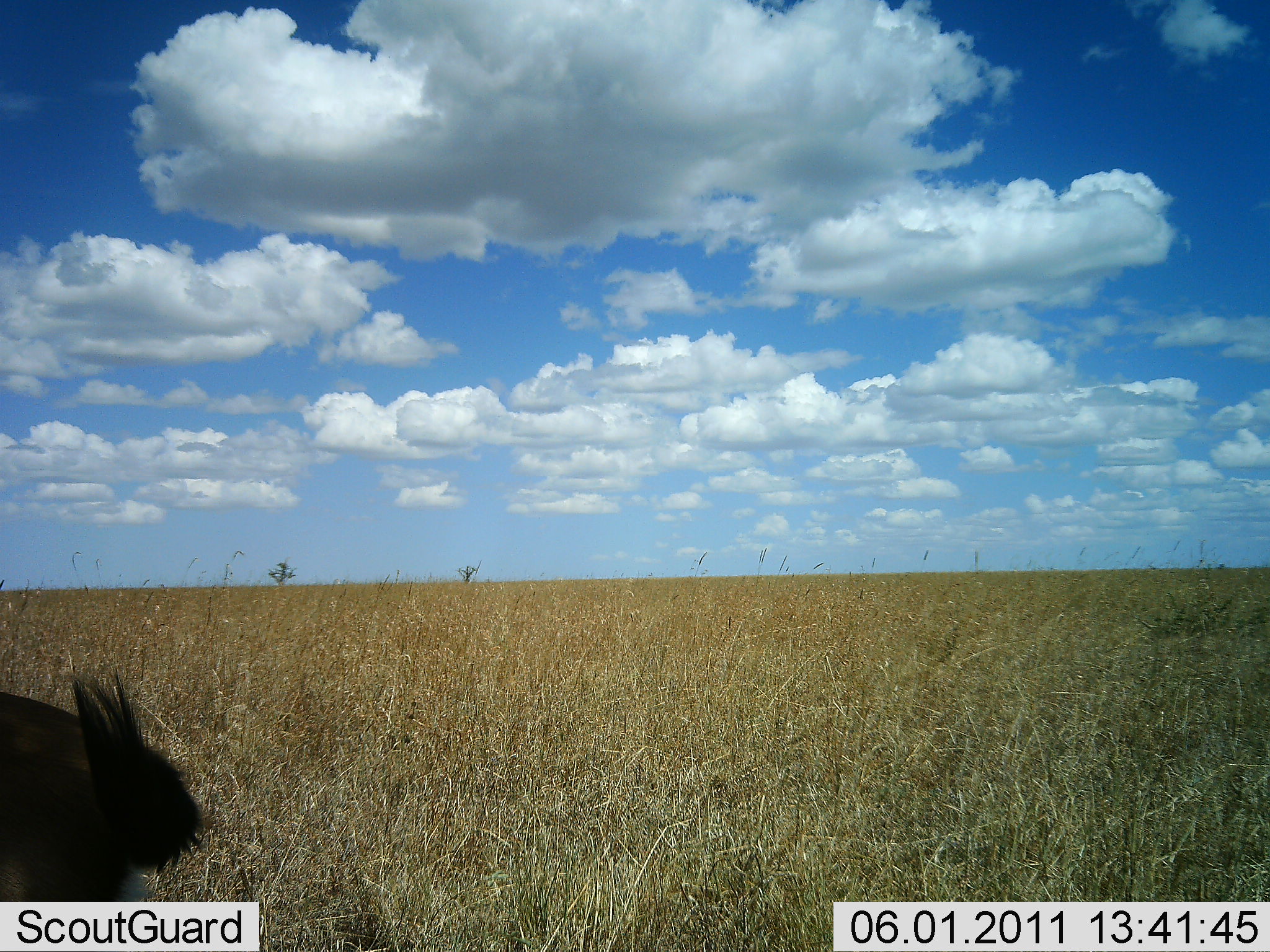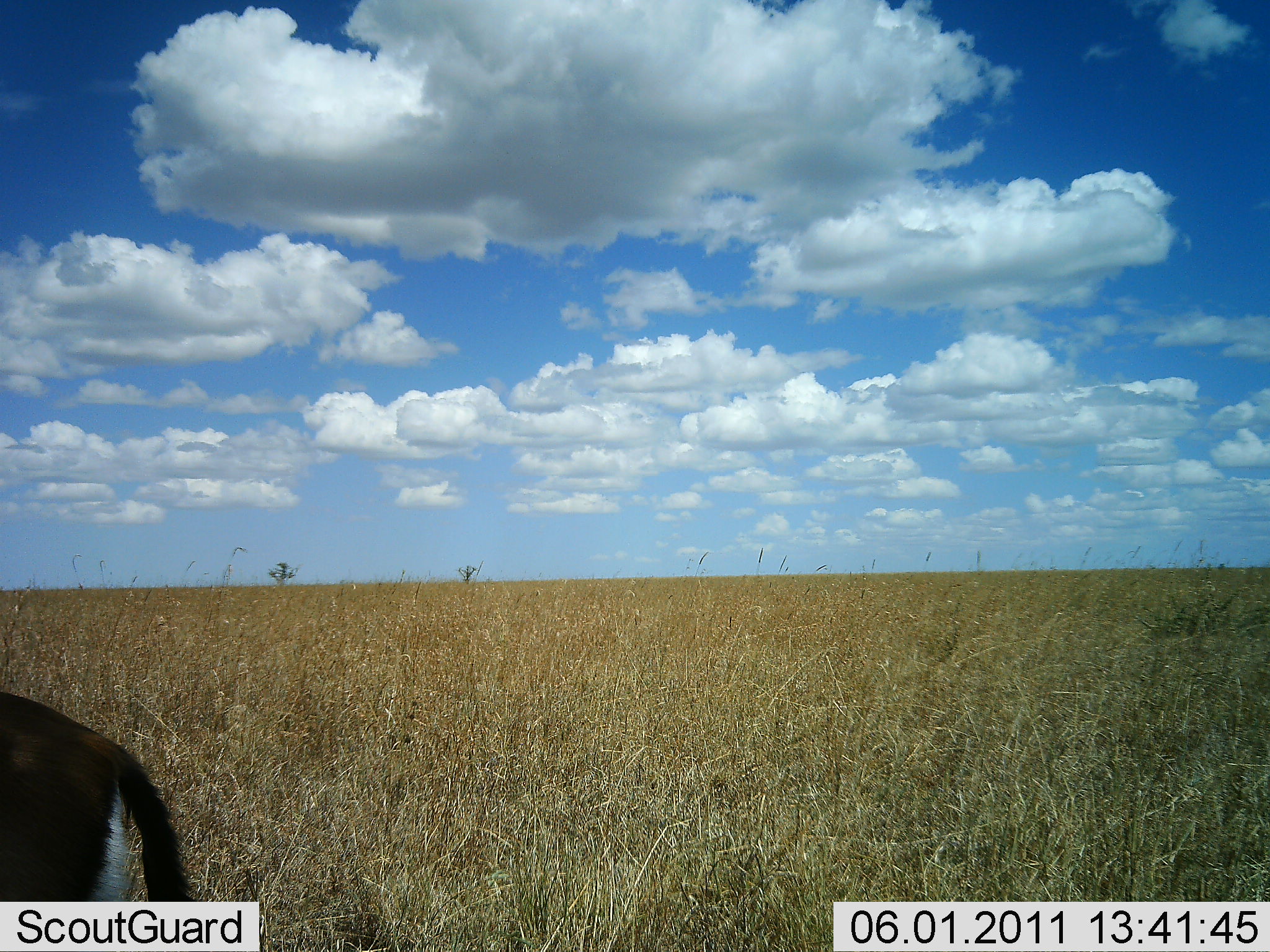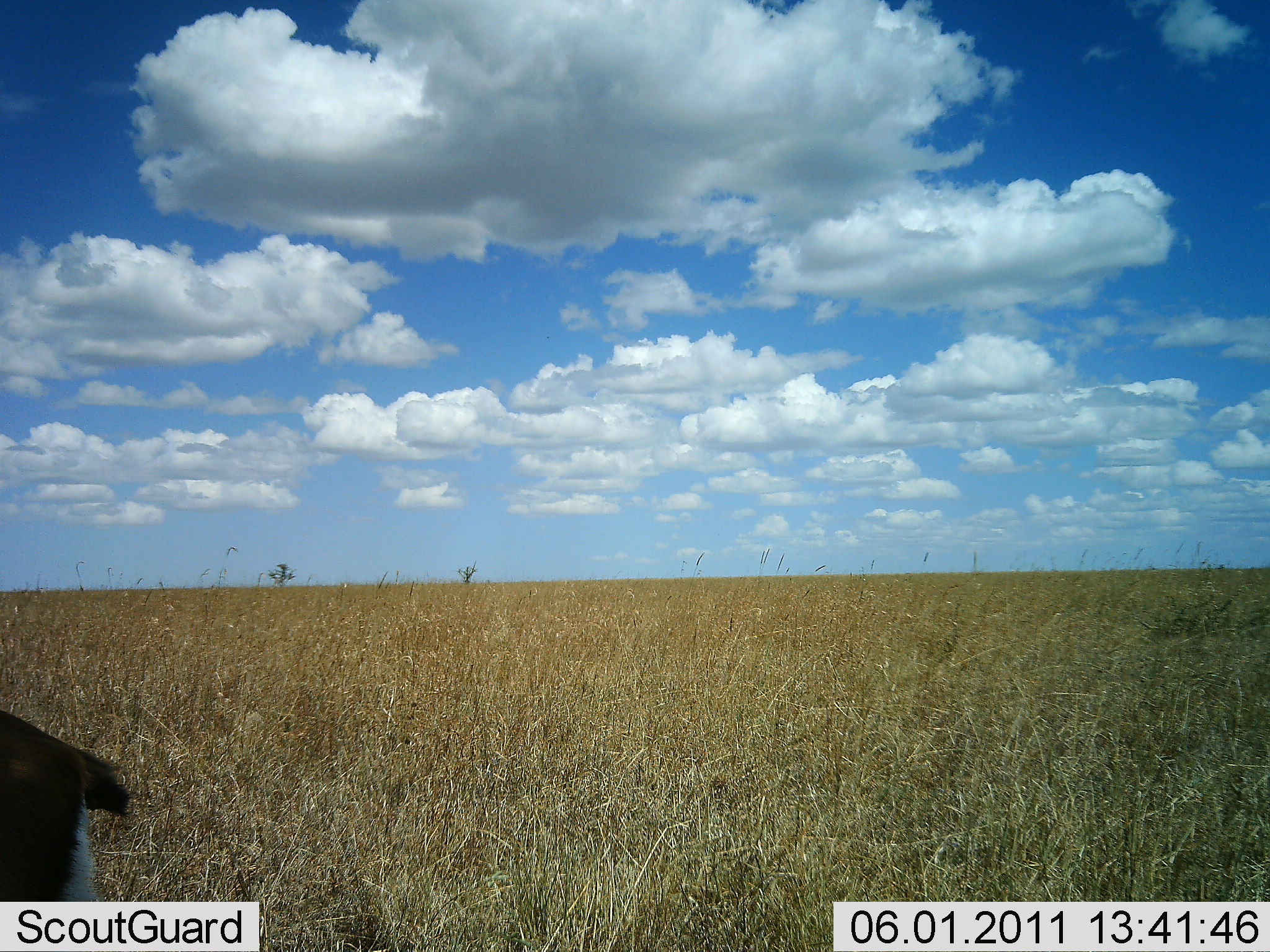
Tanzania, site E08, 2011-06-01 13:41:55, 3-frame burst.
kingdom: Animalia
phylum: Chordata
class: Mammalia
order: Artiodactyla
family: Bovidae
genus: Eudorcas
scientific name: Eudorcas thomsonii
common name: thomson's gazelle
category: gazellethomsons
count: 1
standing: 80%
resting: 0%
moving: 20%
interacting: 0%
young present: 0%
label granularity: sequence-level